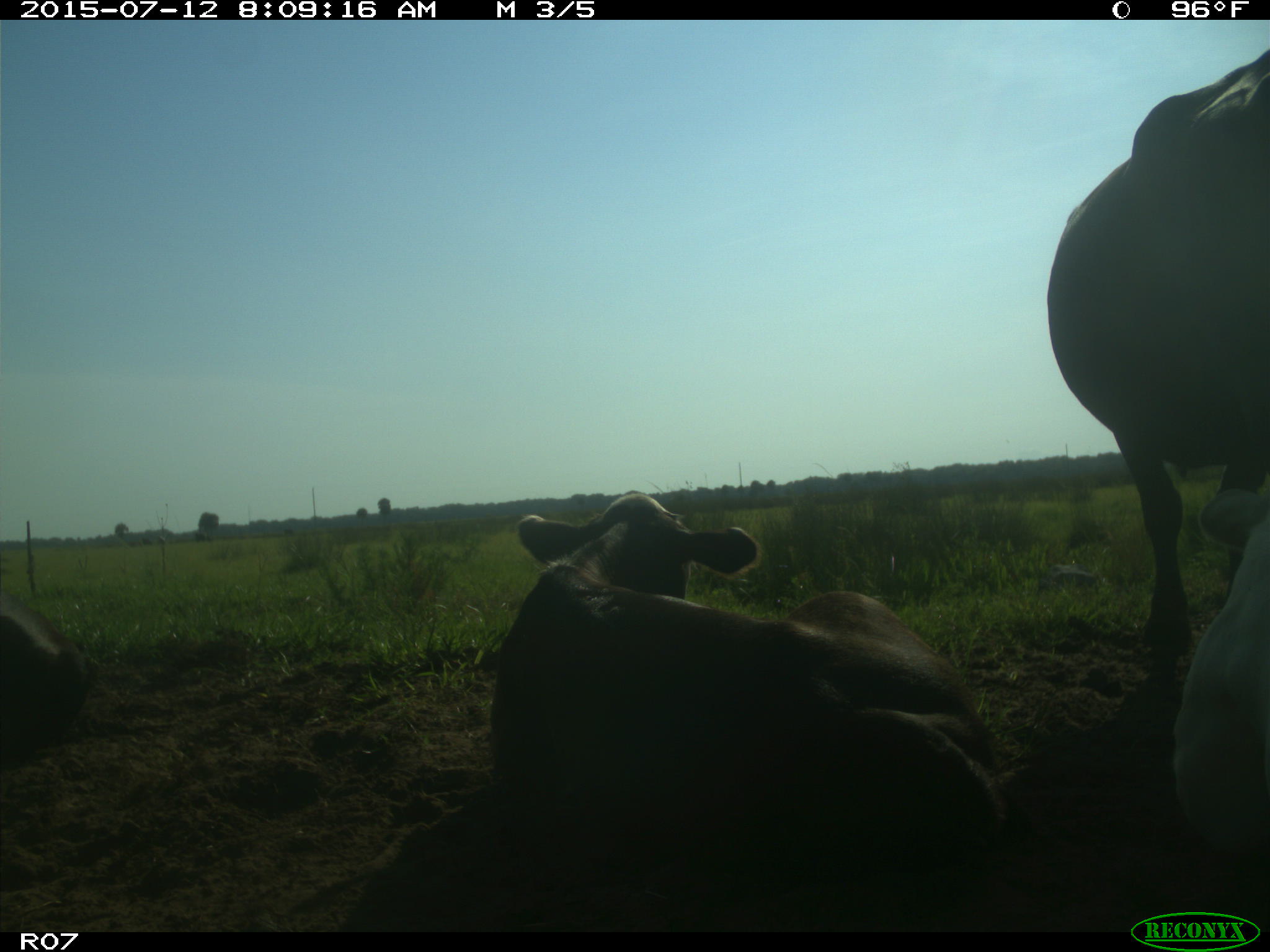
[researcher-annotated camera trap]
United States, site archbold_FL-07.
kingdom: Animalia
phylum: Chordata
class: Mammalia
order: Artiodactyla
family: Bovidae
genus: Bos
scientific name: Bos taurus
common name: domestic cow